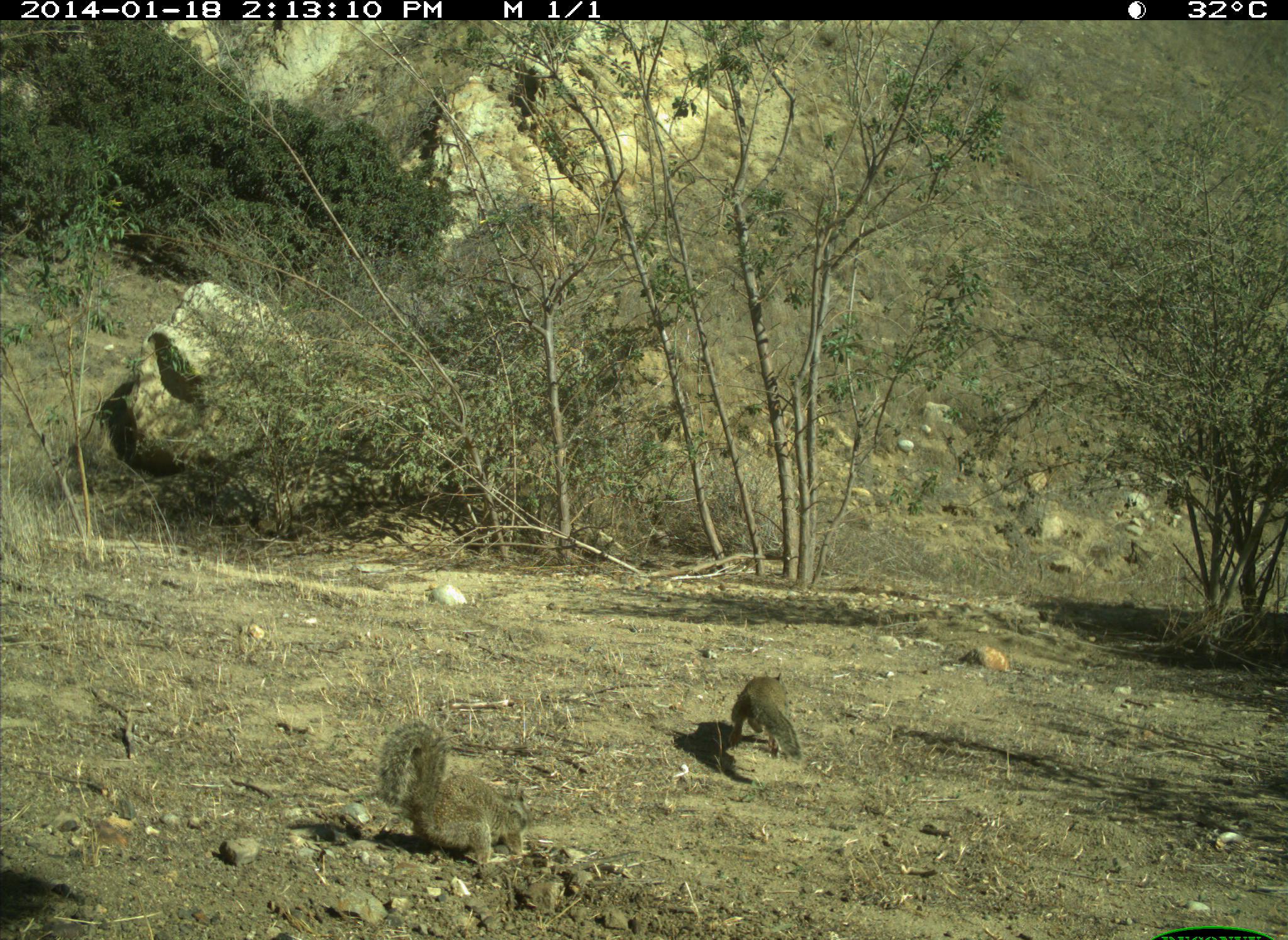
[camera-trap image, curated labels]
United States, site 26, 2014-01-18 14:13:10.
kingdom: Animalia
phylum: Chordata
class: Mammalia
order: Rodentia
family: Sciuridae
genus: Sciurus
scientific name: Sciurus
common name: squirrel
Squirrel (Sciurus).